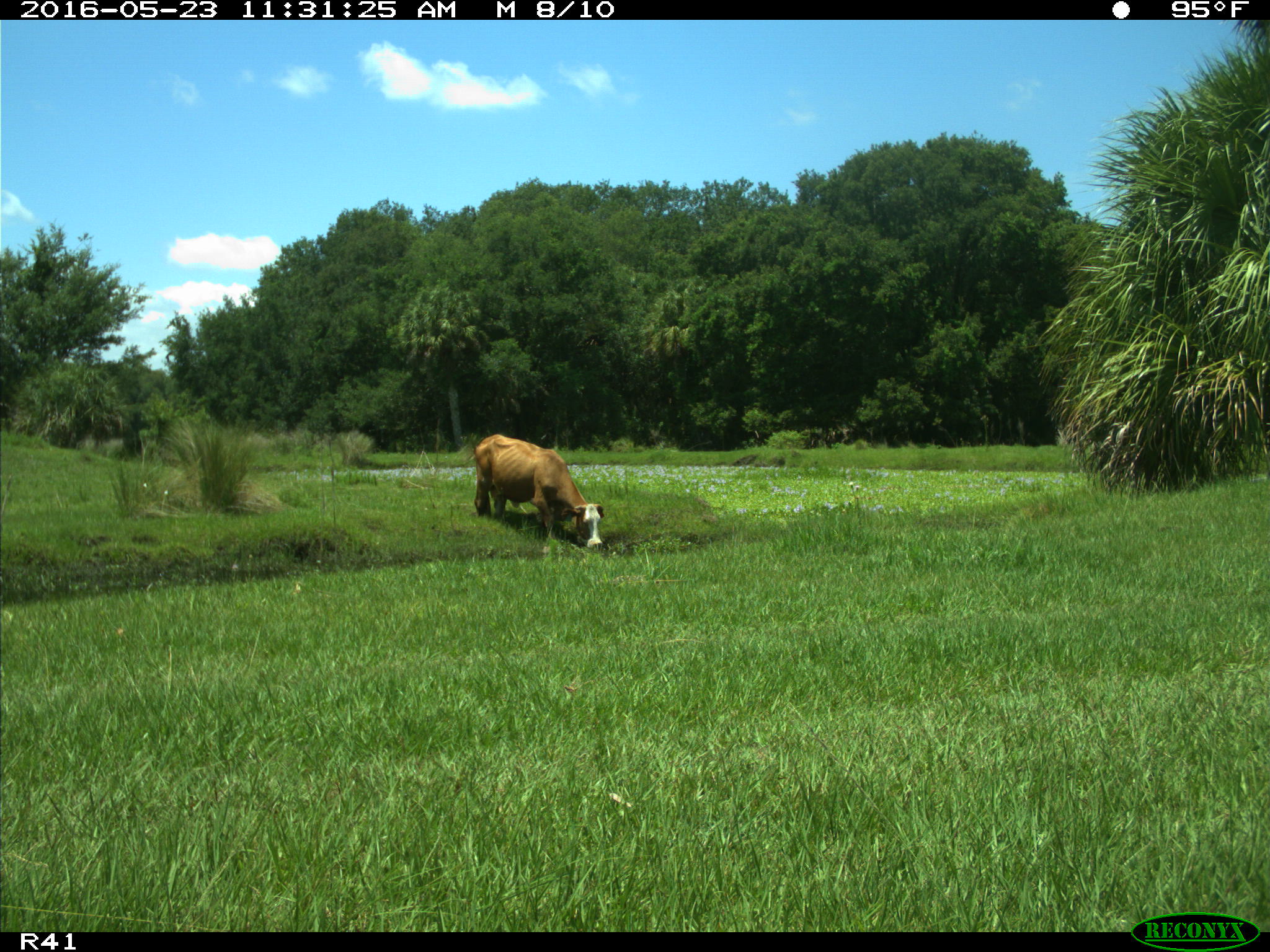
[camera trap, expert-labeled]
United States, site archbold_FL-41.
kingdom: Animalia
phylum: Chordata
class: Mammalia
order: Artiodactyla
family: Bovidae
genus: Bos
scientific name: Bos taurus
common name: domestic cow